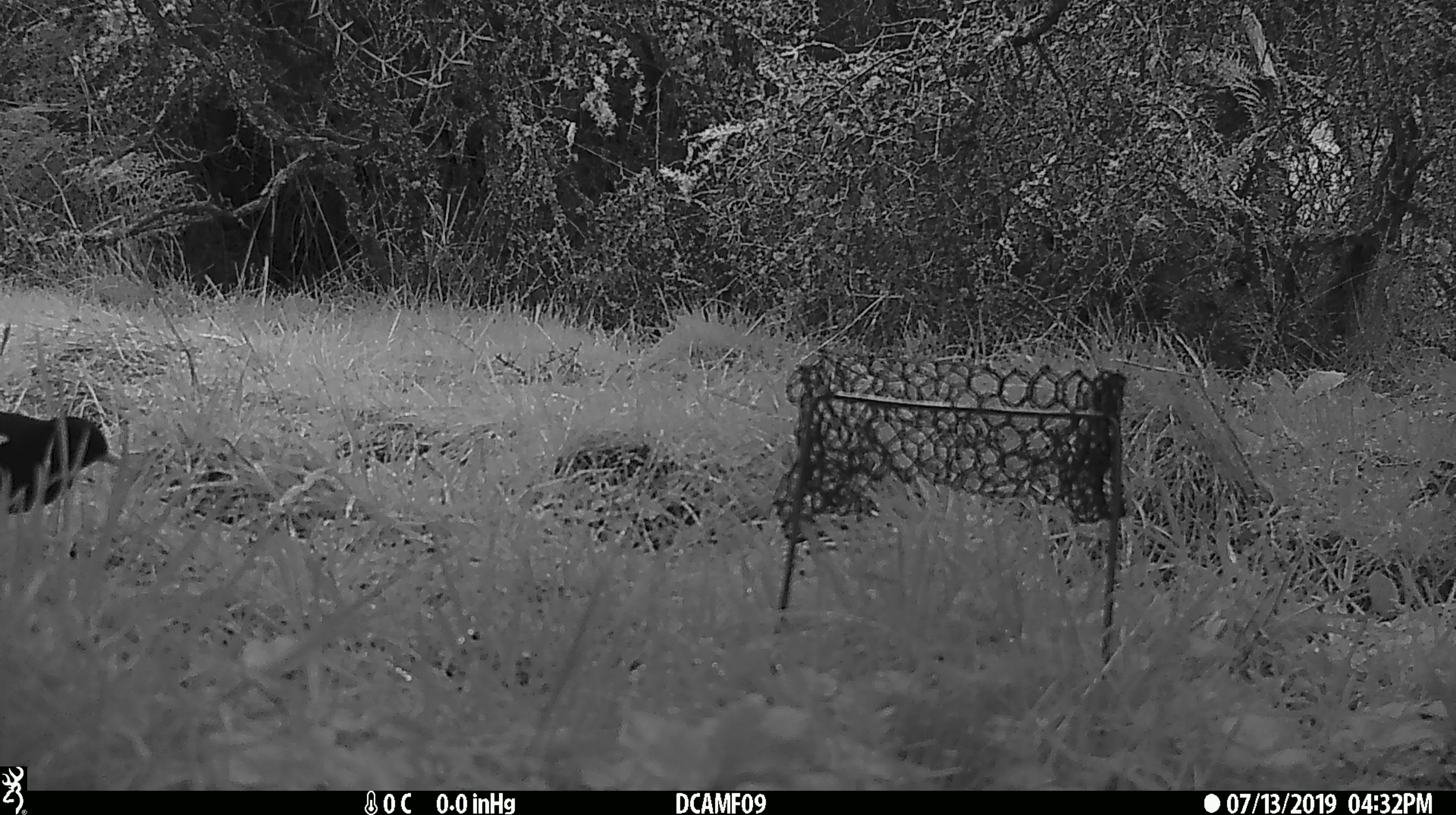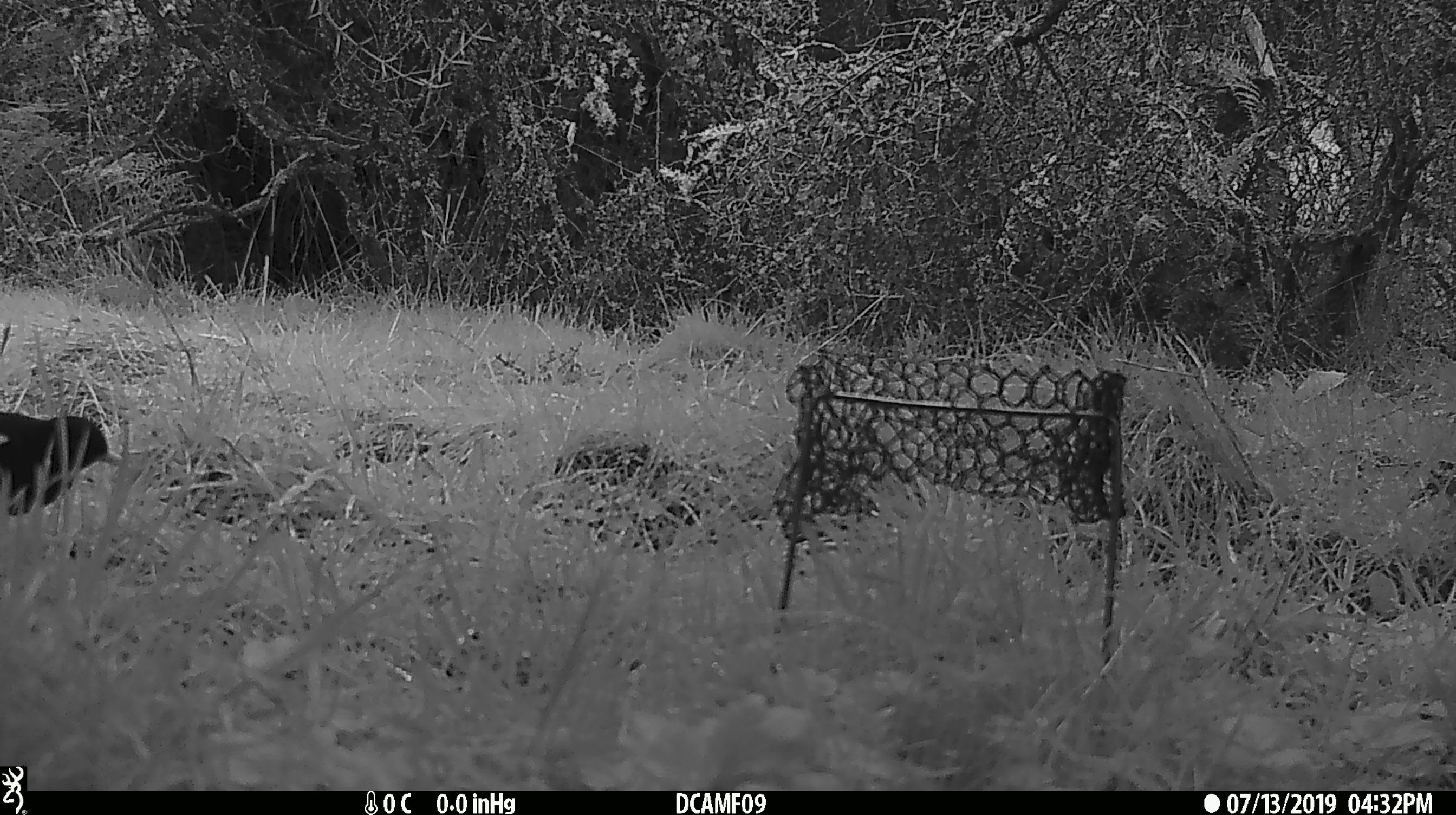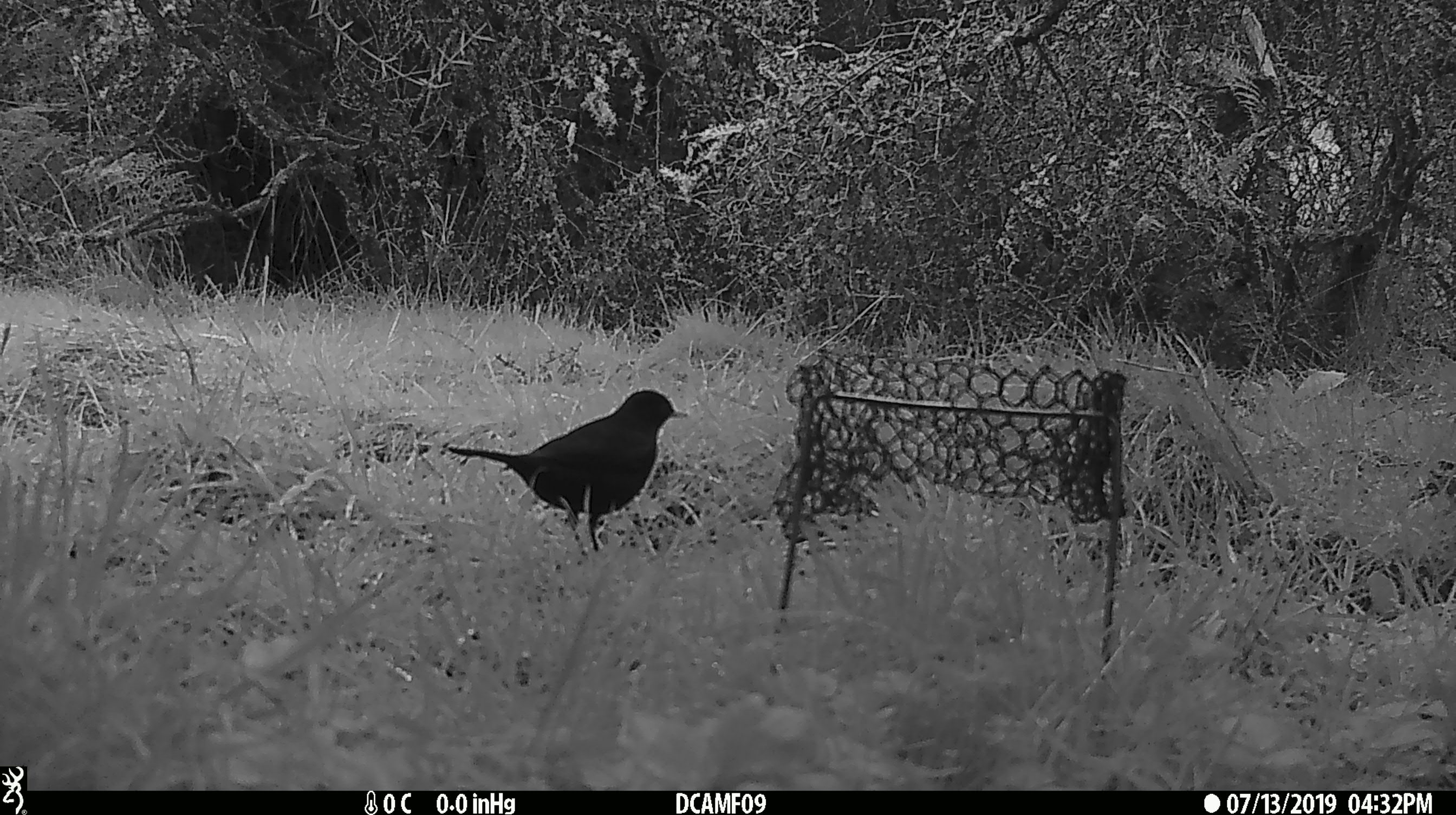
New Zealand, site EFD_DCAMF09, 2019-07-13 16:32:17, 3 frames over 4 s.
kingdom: Animalia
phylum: Chordata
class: Aves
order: Passeriformes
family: Turdidae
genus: Turdus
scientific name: Turdus merula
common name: eurasian blackbird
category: blackbird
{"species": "blackbird (eurasian blackbird) (Turdus merula)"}